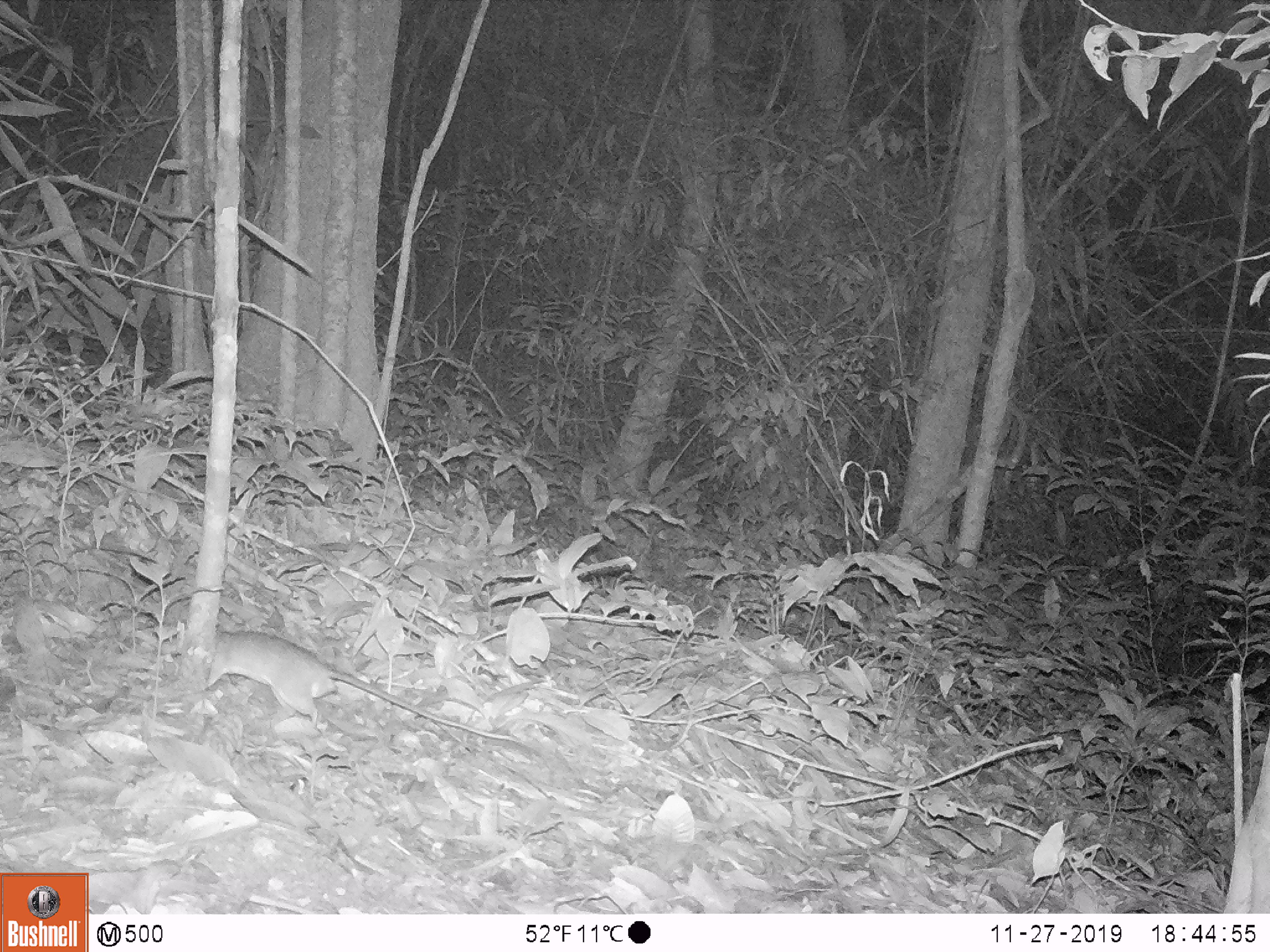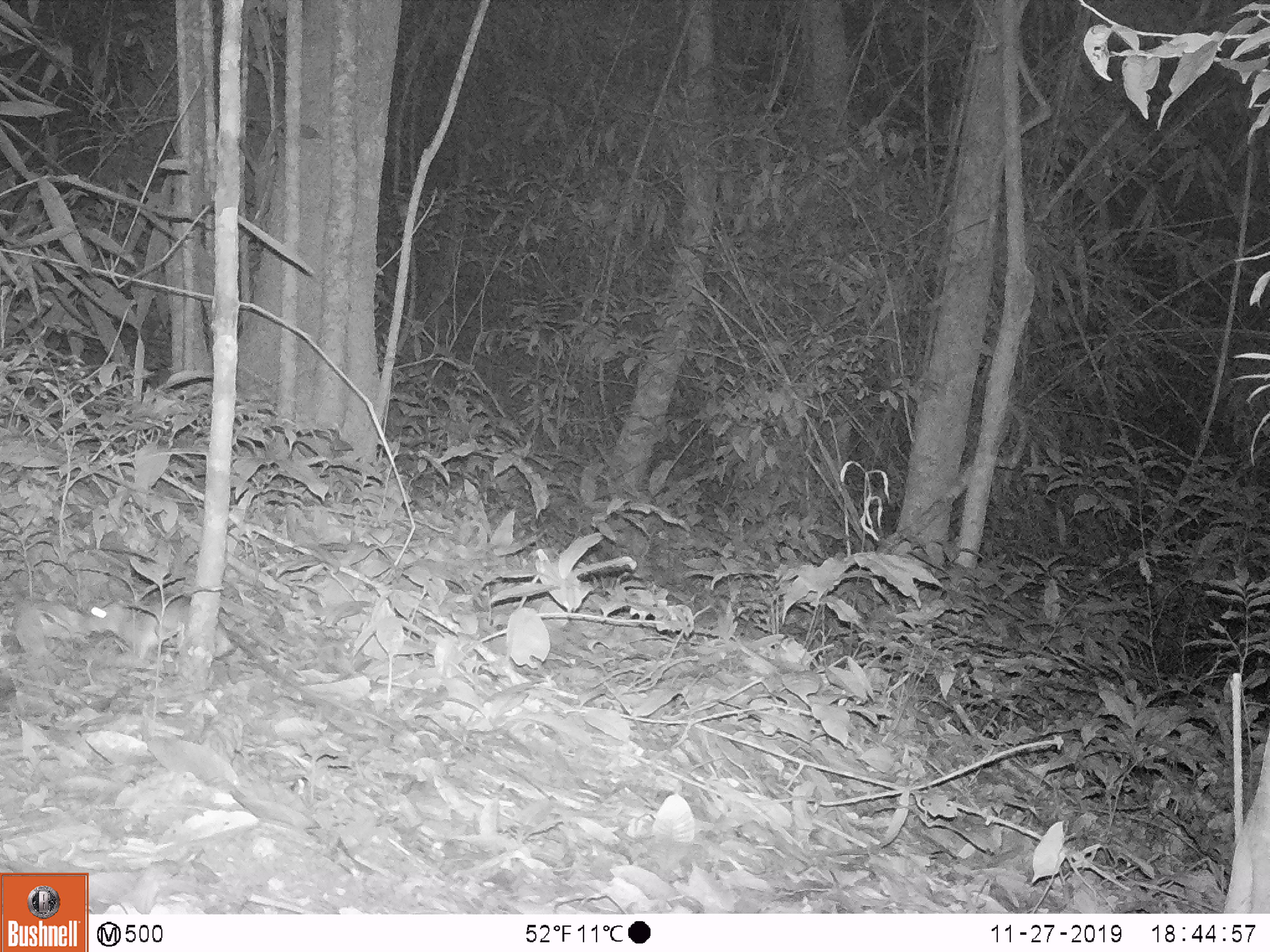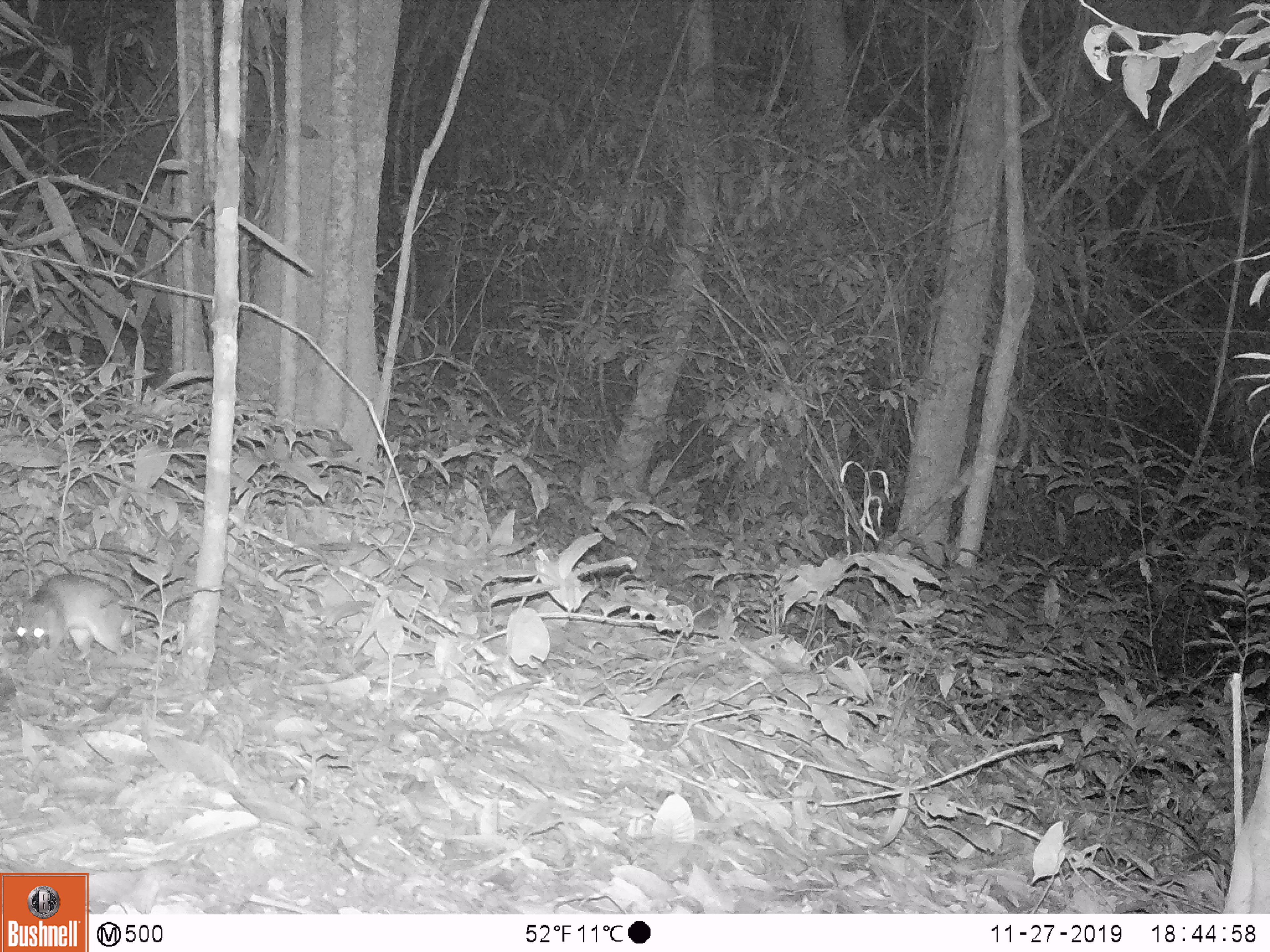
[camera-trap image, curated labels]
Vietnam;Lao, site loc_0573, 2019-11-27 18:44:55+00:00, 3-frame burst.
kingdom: Animalia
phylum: Chordata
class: Mammalia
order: Rodentia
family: Muridae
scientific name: Muridae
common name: old-world mice and rats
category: unidentified murid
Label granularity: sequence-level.